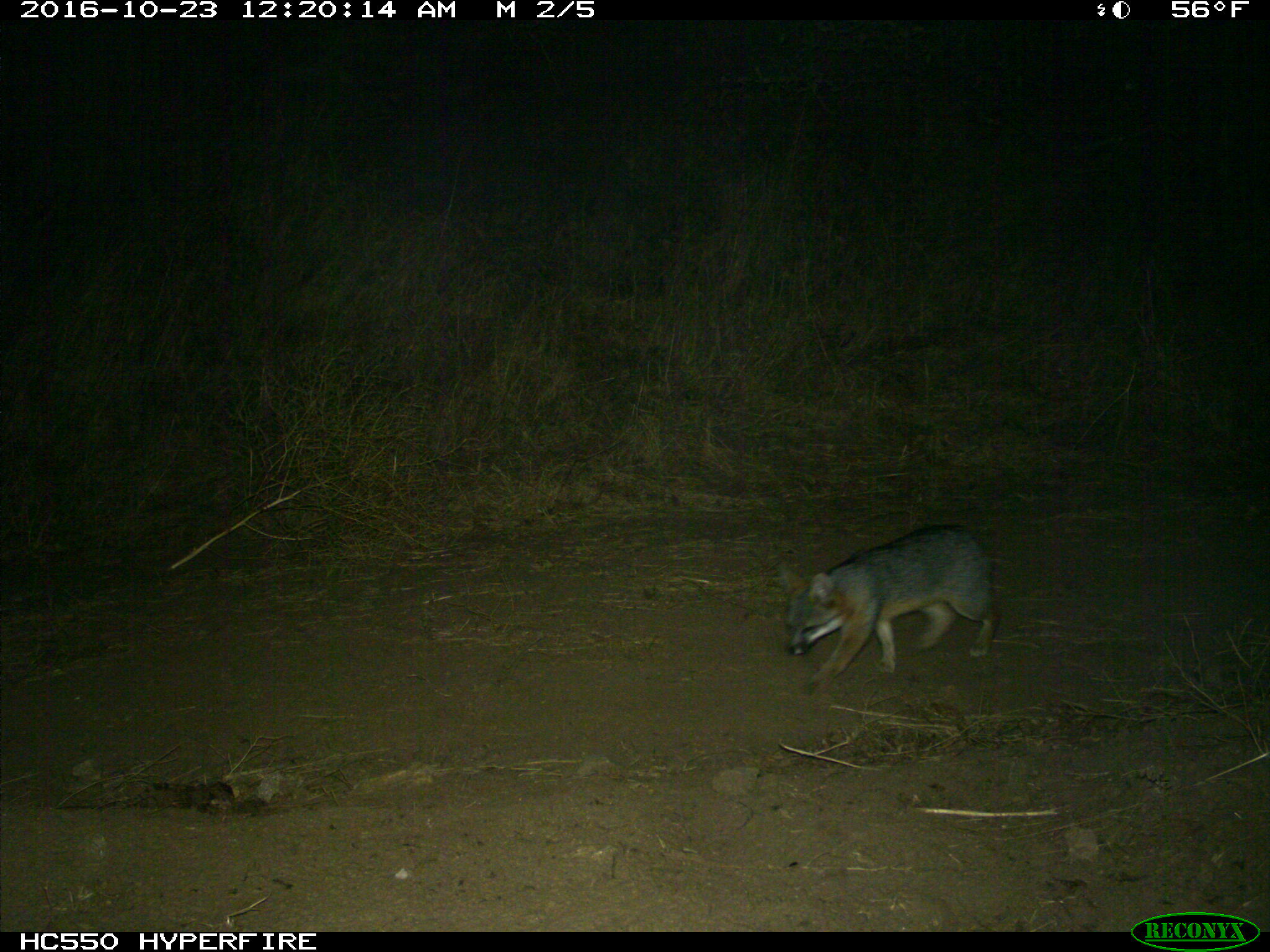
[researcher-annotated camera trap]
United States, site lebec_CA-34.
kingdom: Animalia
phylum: Chordata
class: Mammalia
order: Carnivora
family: Canidae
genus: Urocyon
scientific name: Urocyon cinereoargenteus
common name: gray fox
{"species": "Urocyon cinereoargenteus (gray fox)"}